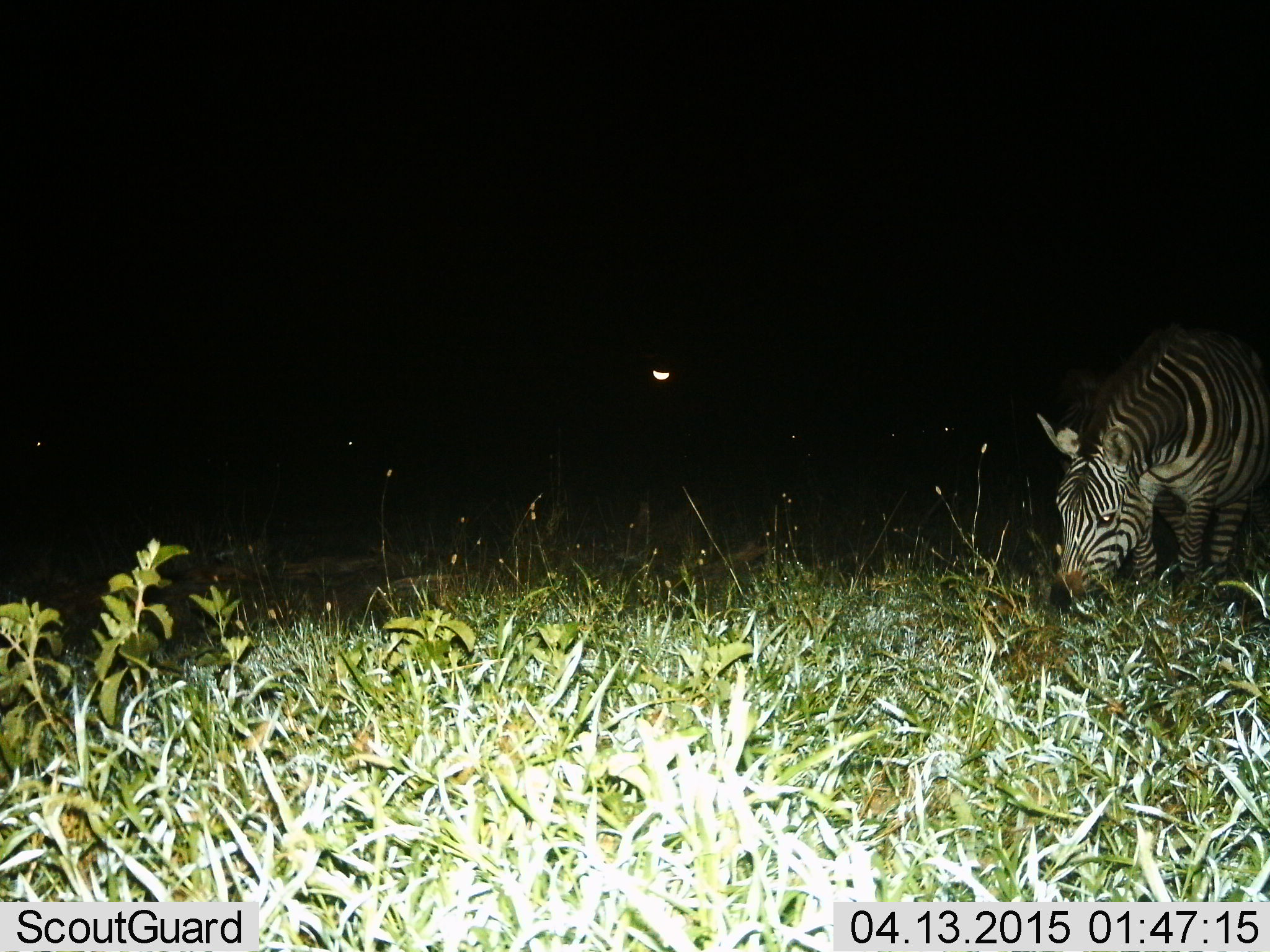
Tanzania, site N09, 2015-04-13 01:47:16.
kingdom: Animalia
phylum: Chordata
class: Mammalia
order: Perissodactyla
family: Equidae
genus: Equus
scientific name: Equus quagga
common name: plains zebra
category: zebra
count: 1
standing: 30%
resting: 10%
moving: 0%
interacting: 0%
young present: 0%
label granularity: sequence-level